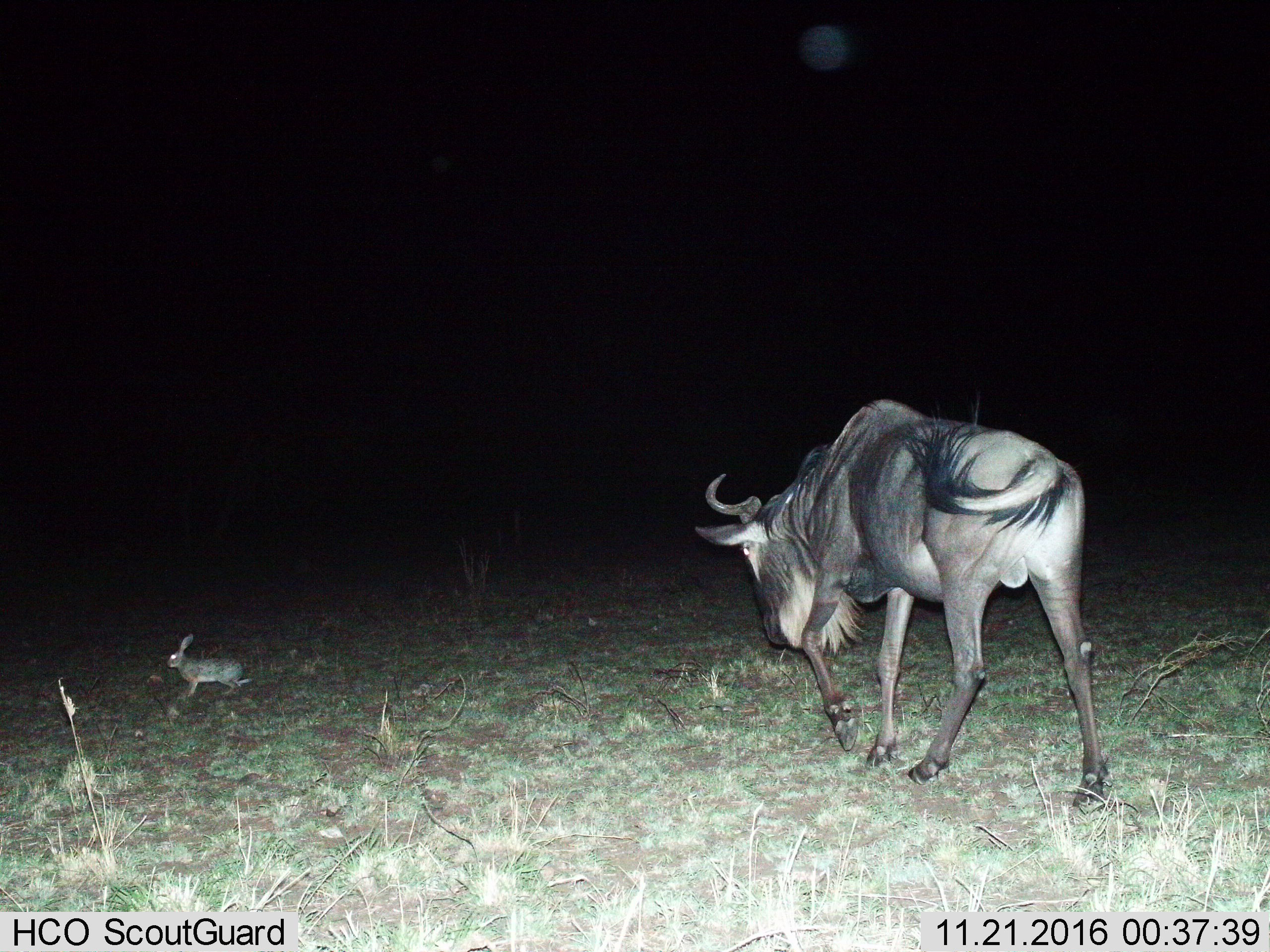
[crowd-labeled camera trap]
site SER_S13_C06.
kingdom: Animalia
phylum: Chordata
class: Mammalia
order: Lagomorpha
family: Leporidae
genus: Lepus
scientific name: Lepus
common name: hare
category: hareunknown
Hareunknown (hare) (Lepus), count 1. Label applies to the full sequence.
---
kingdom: Animalia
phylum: Chordata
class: Mammalia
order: Artiodactyla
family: Bovidae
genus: Connochaetes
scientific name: Connochaetes taurinus taurinus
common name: blue wildebeest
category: wildebeestblue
Wildebeestblue (blue wildebeest) (Connochaetes taurinus taurinus), count 1. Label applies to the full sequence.